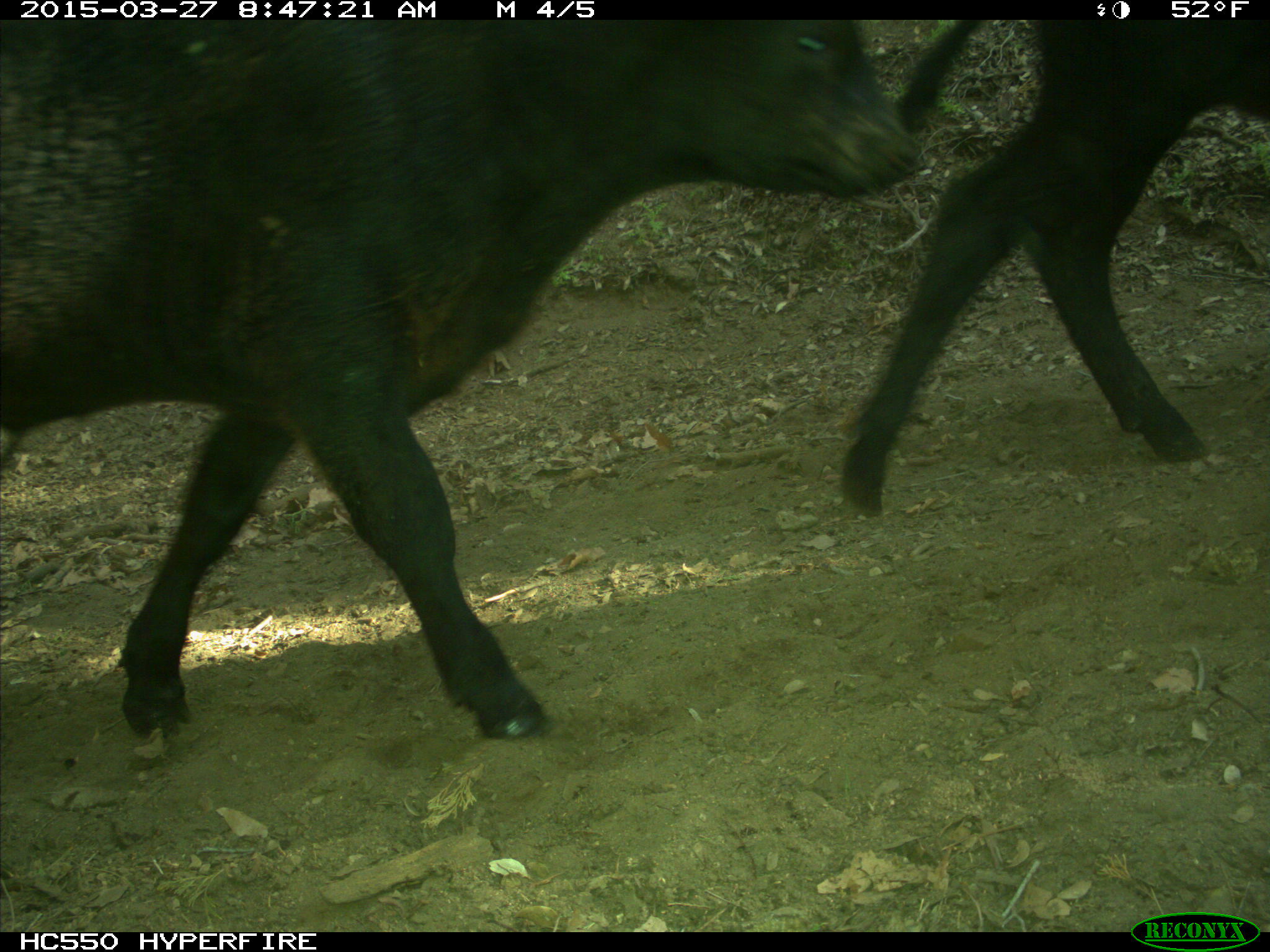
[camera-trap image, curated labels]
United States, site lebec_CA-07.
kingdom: Animalia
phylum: Chordata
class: Mammalia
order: Artiodactyla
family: Bovidae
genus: Bos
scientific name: Bos taurus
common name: domestic cow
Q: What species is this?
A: Bos taurus (domestic cow).